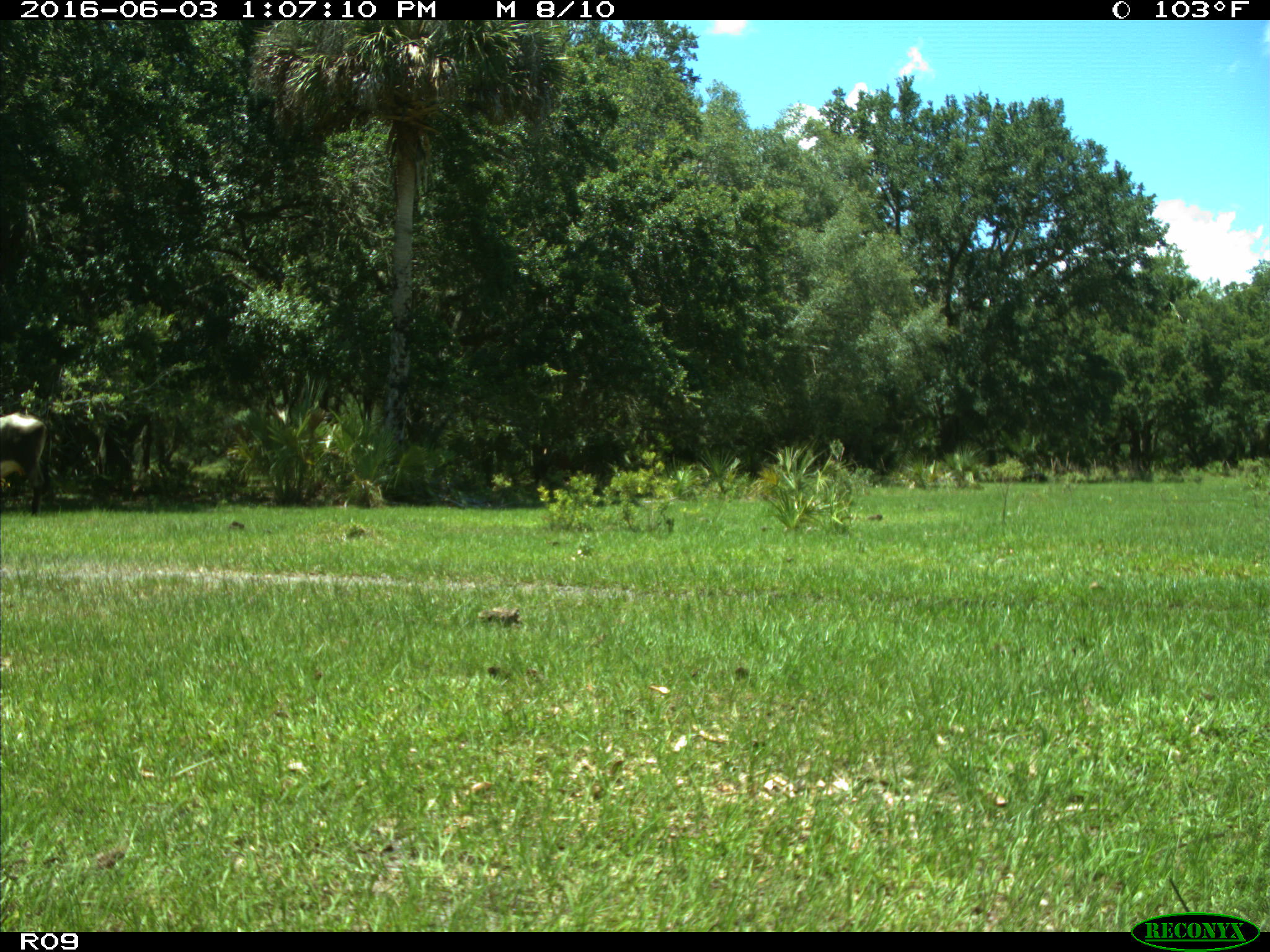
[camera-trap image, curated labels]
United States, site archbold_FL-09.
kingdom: Animalia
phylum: Chordata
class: Mammalia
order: Artiodactyla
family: Bovidae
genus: Bos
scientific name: Bos taurus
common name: domestic cow